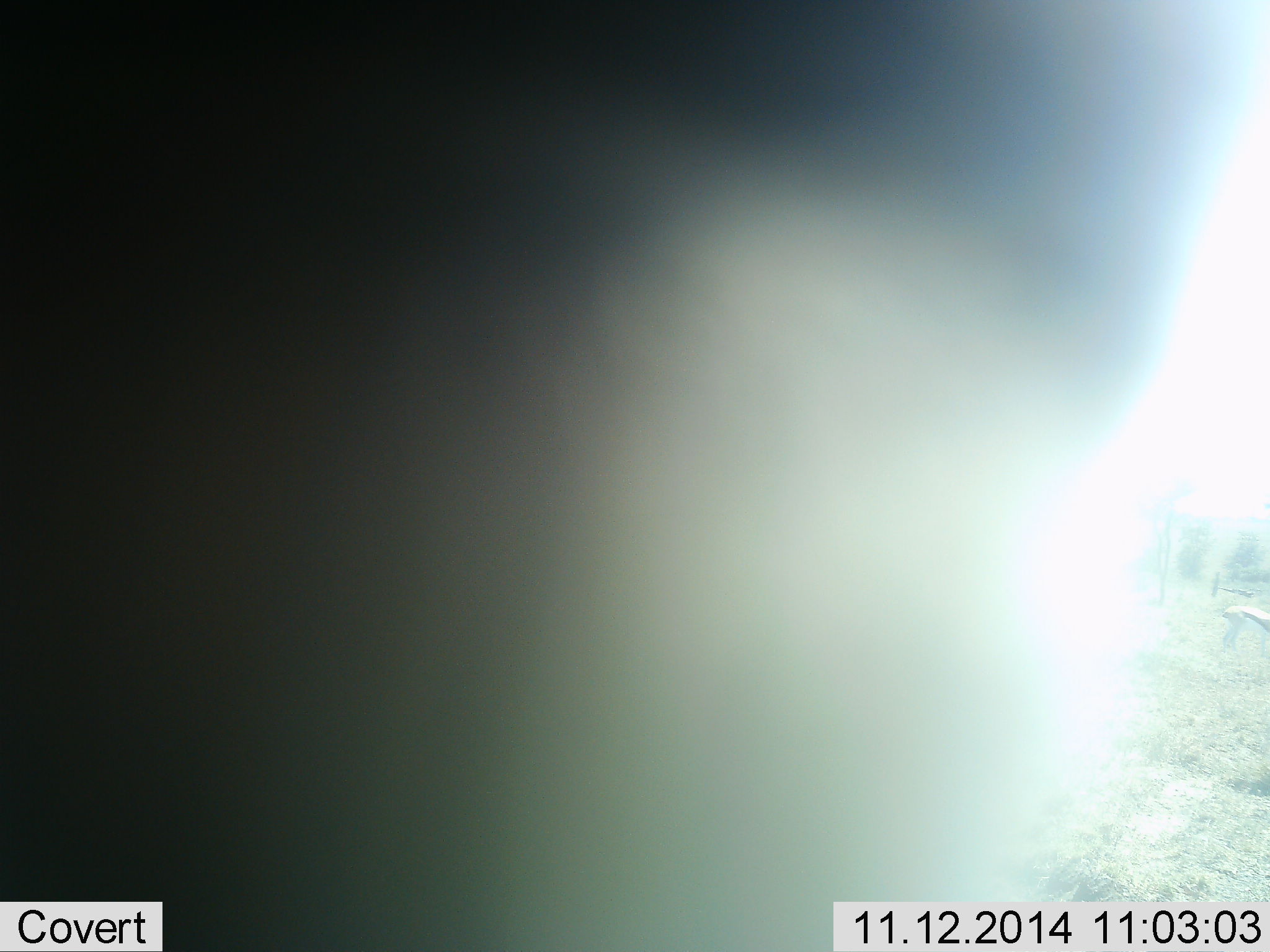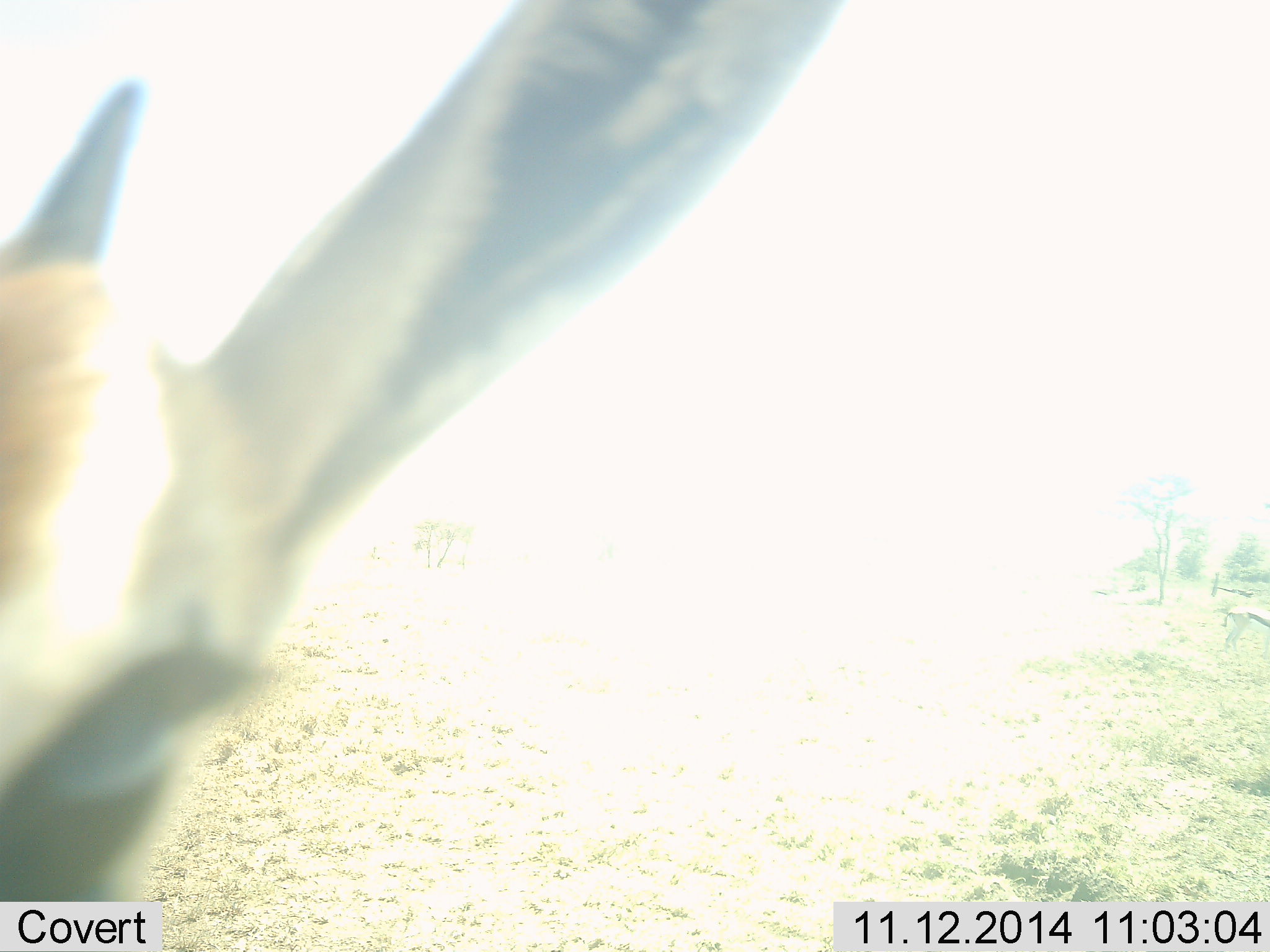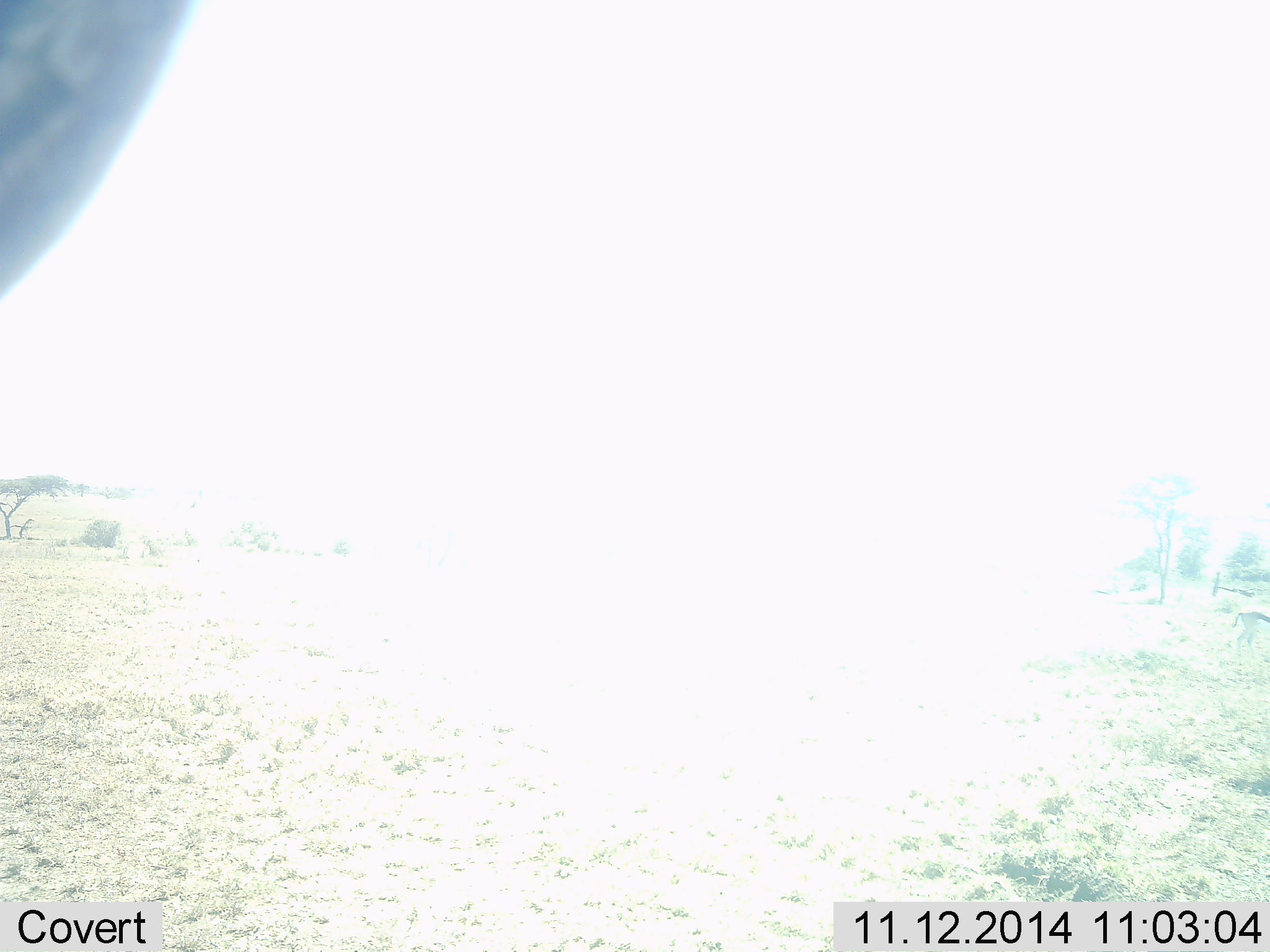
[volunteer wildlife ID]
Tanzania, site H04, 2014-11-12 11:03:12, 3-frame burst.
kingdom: Animalia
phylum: Chordata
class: Mammalia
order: Artiodactyla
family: Bovidae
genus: Eudorcas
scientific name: Eudorcas thomsonii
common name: thomson's gazelle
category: gazellethomsons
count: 2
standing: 50%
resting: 0%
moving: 50%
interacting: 30%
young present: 0%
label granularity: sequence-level